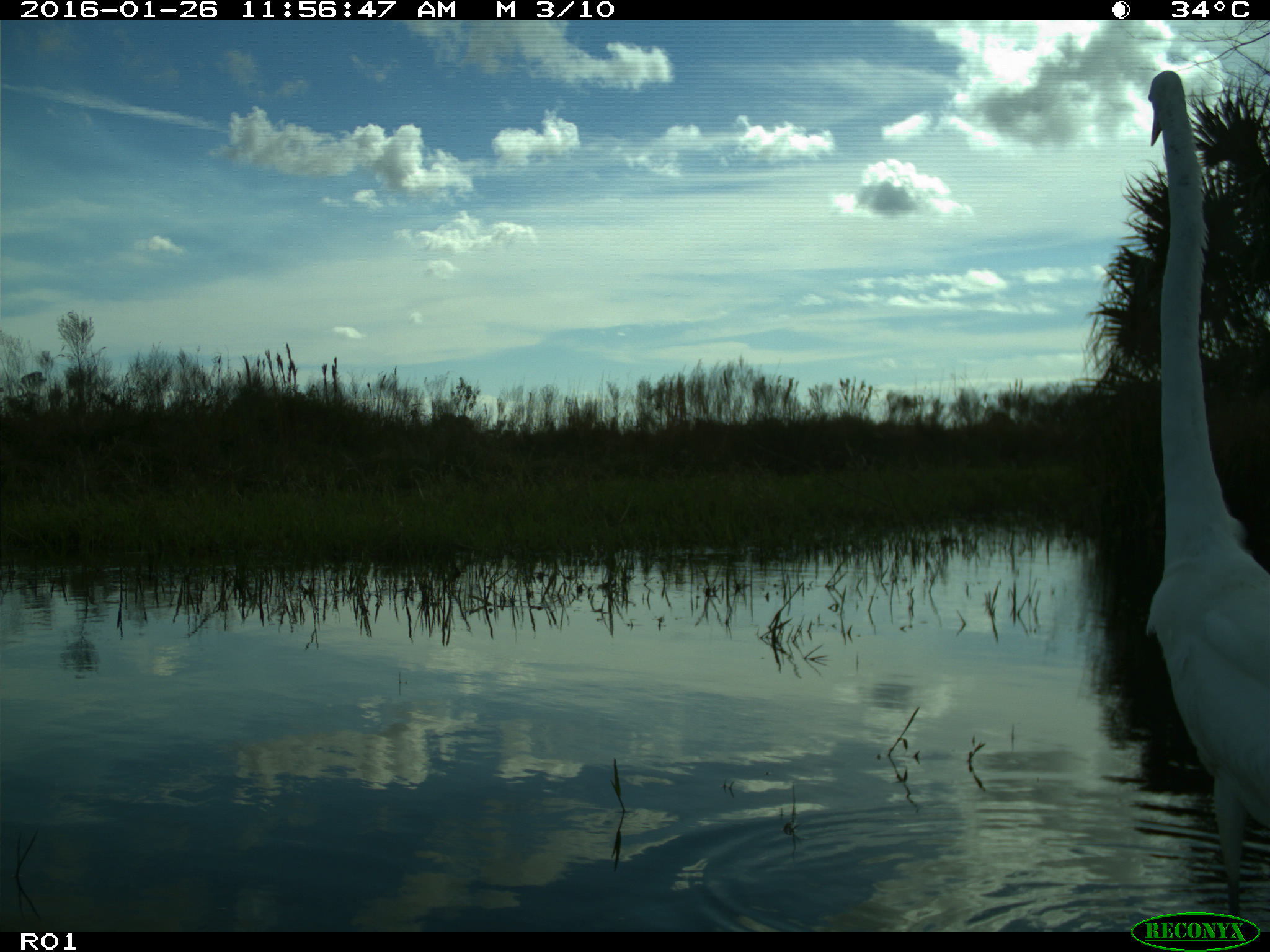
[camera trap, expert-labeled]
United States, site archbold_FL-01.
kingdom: Animalia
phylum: Chordata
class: Aves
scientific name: Aves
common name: birds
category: unidentified bird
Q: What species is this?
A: Unidentified bird (birds) (Aves).